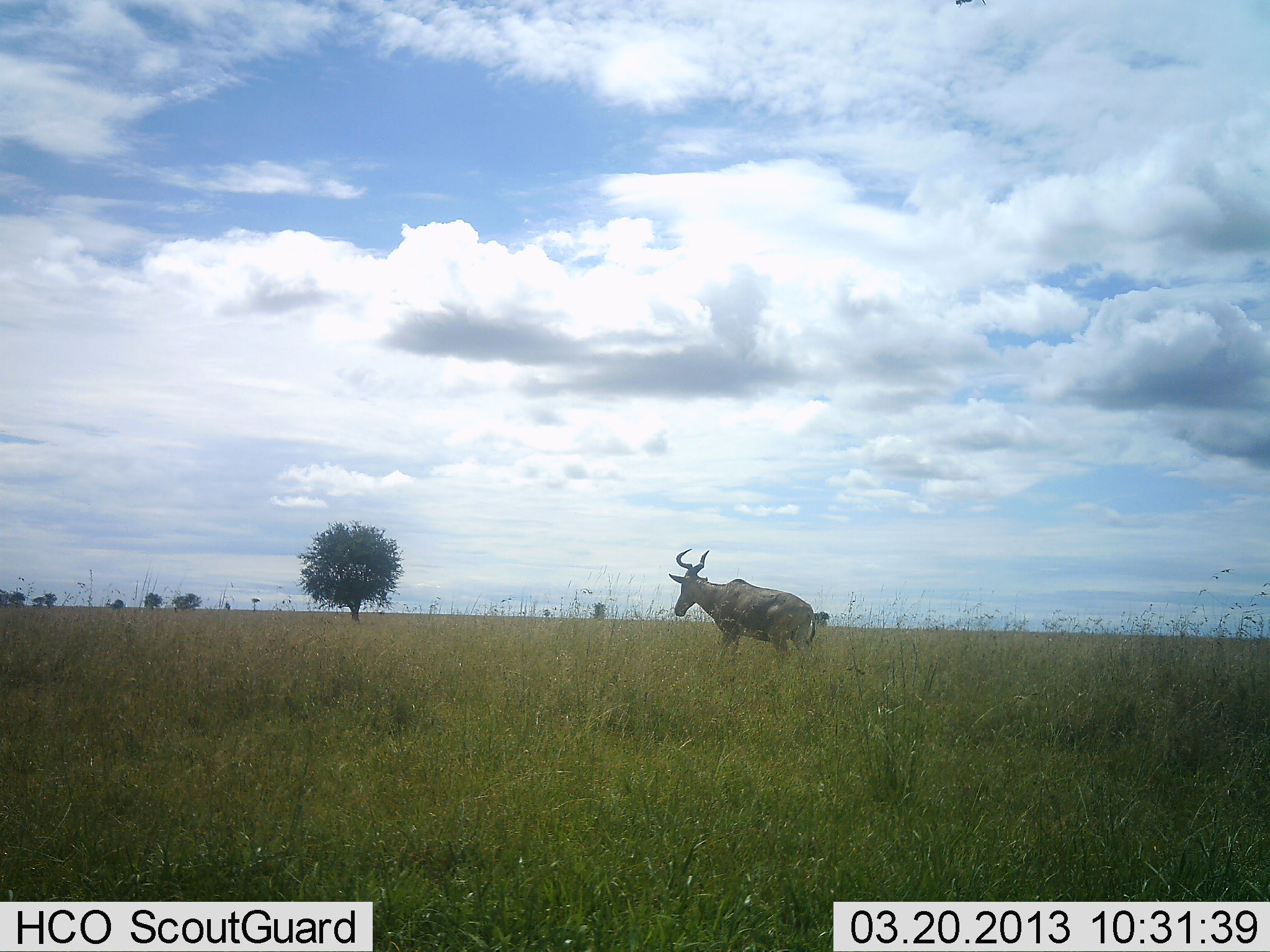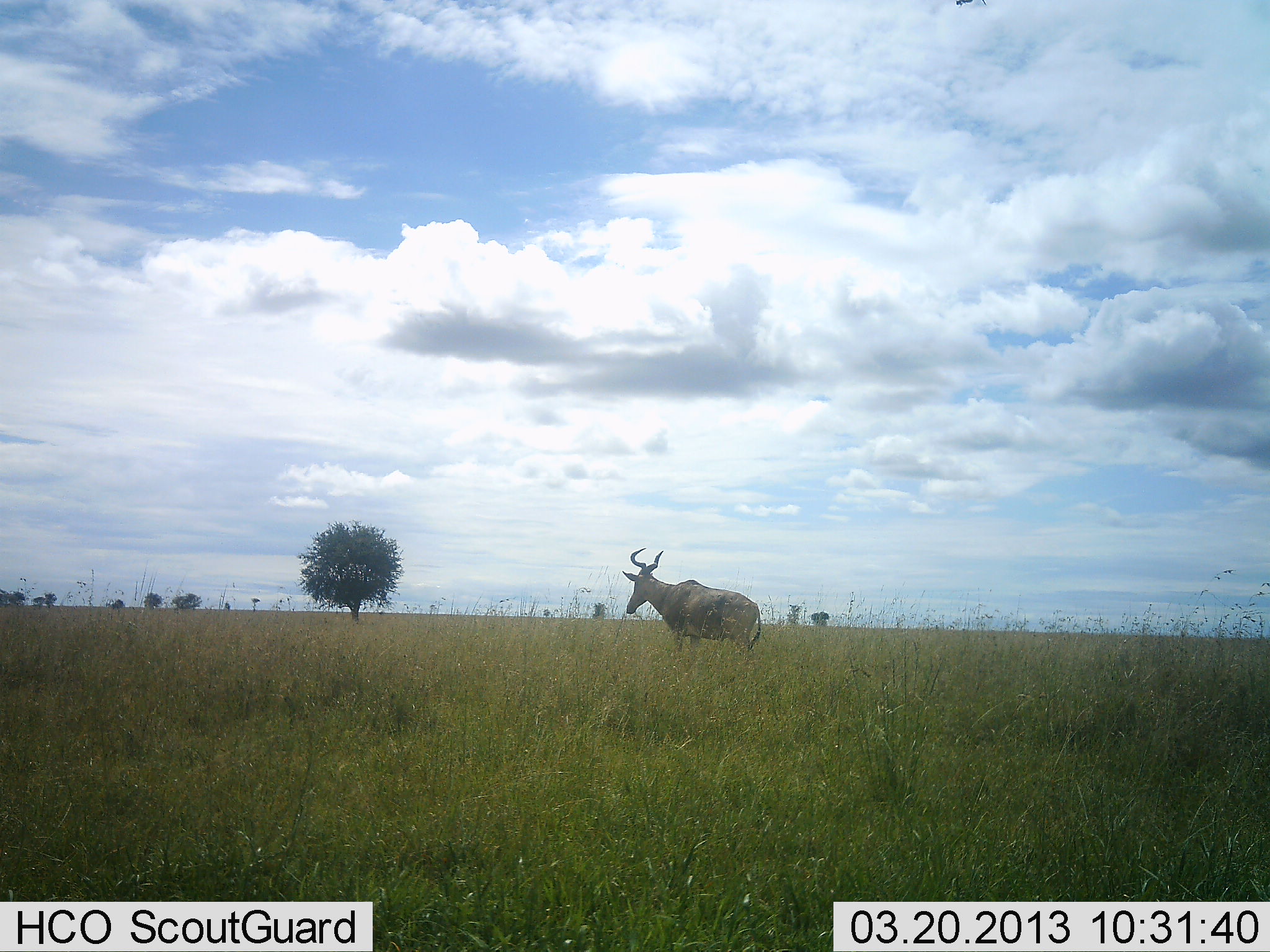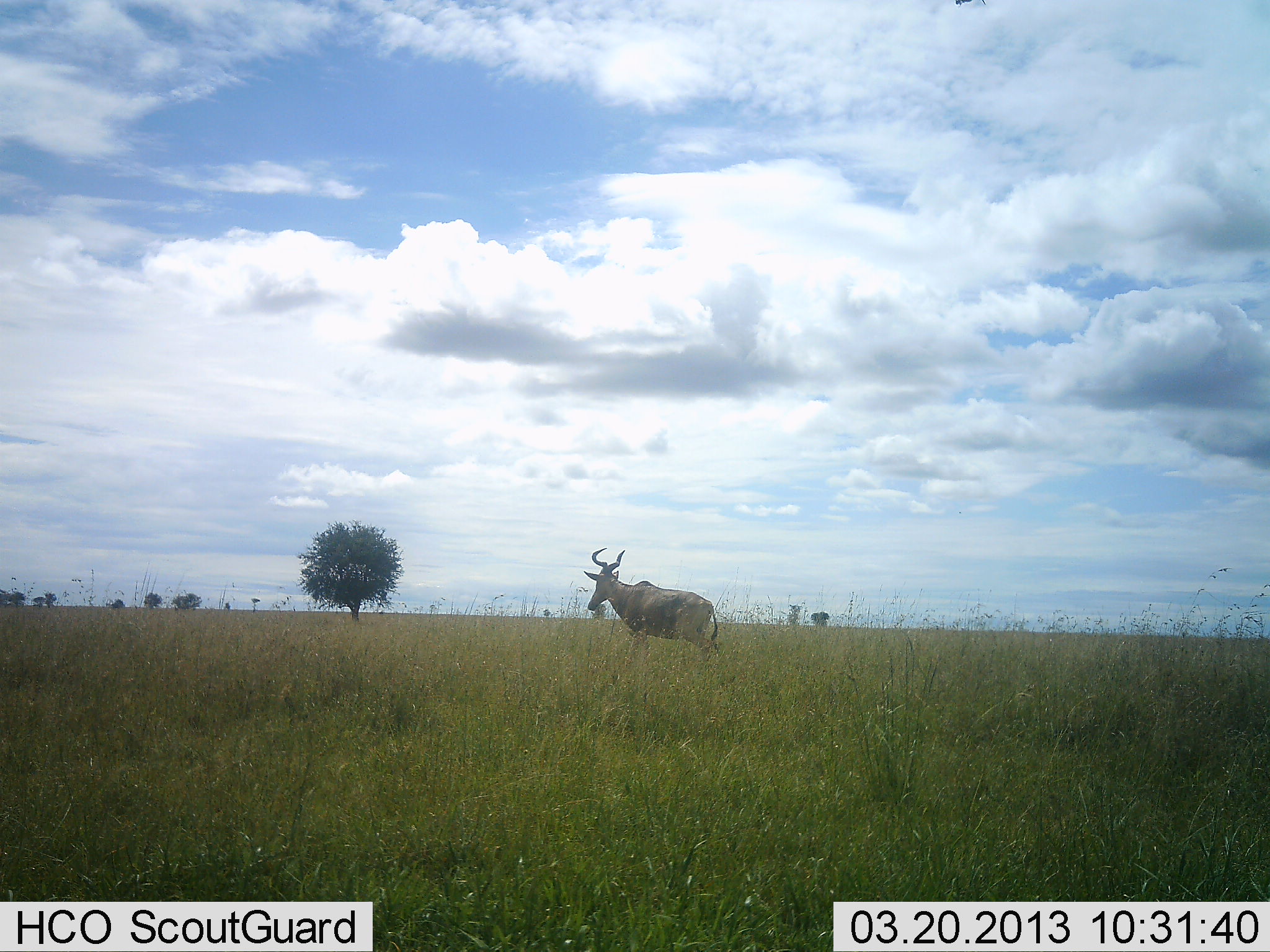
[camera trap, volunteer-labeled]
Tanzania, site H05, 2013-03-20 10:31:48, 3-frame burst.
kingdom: Animalia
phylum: Chordata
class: Mammalia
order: Artiodactyla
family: Bovidae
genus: Alcelaphus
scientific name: Alcelaphus buselaphus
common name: hartebeest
Hartebeest (Alcelaphus buselaphus), count 1. Behavior (volunteer vote fractions): standing 19%, resting 0%, moving 81%, interacting 0%. Young present (vote fraction): 0%. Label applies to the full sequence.